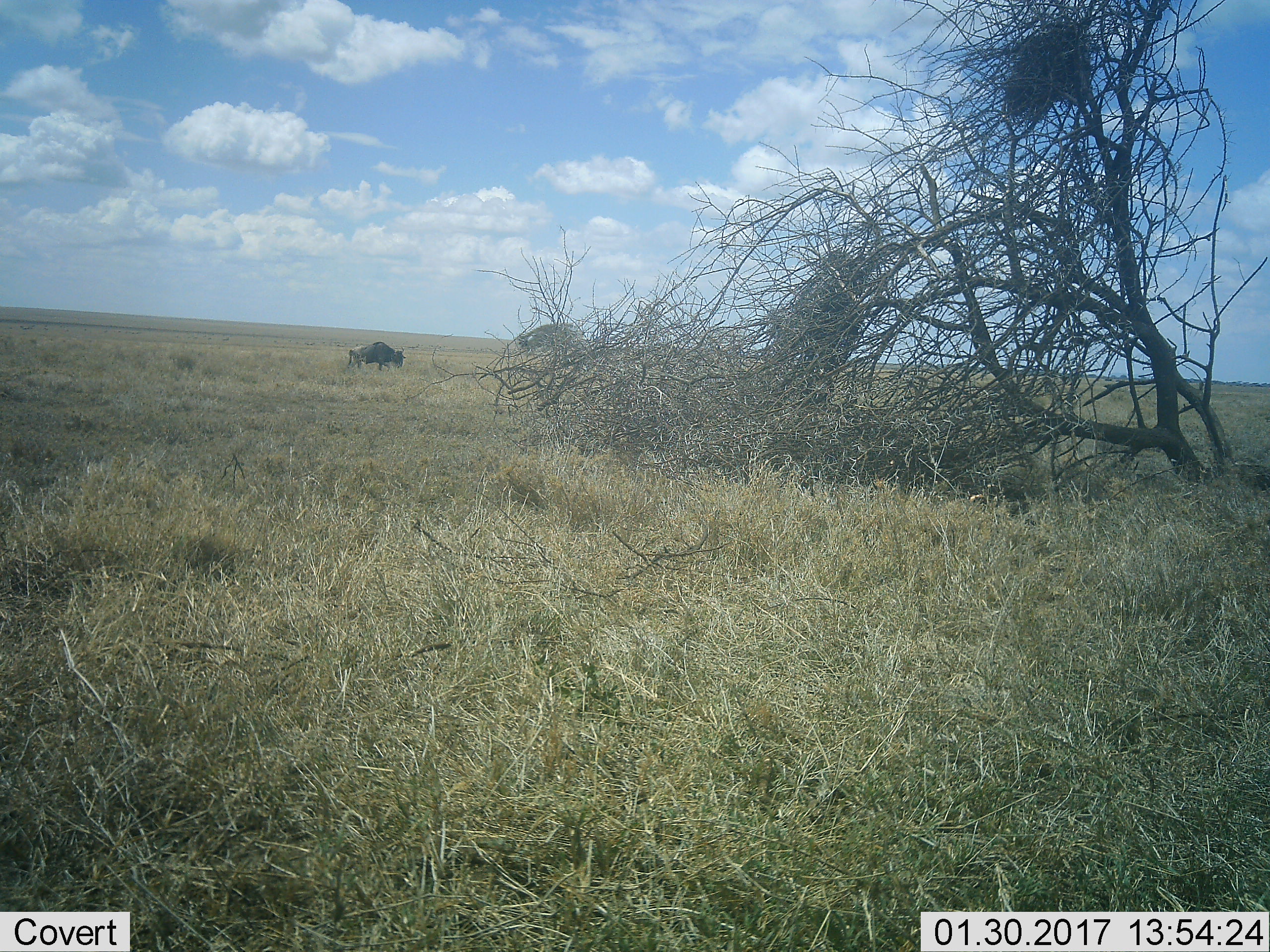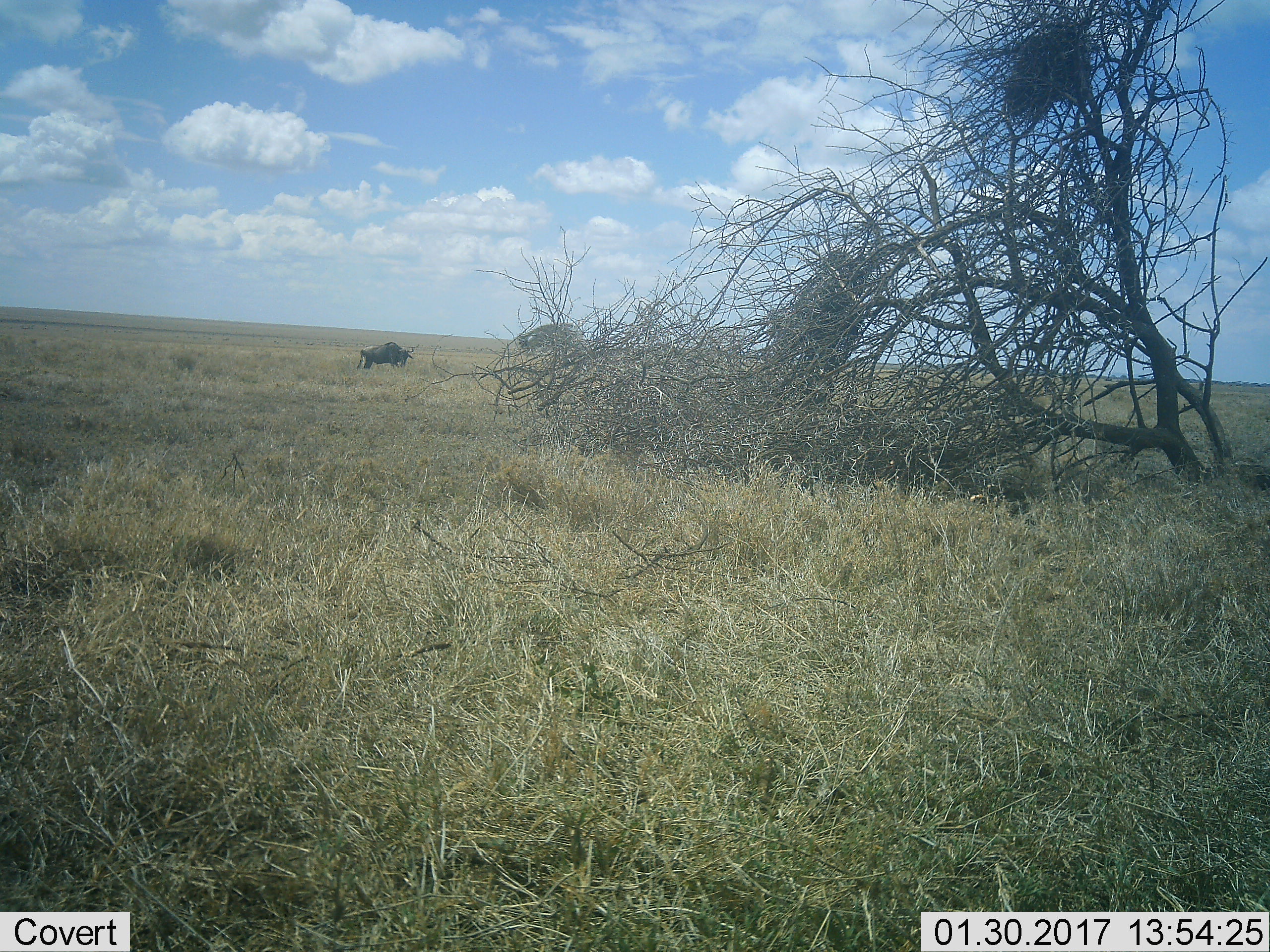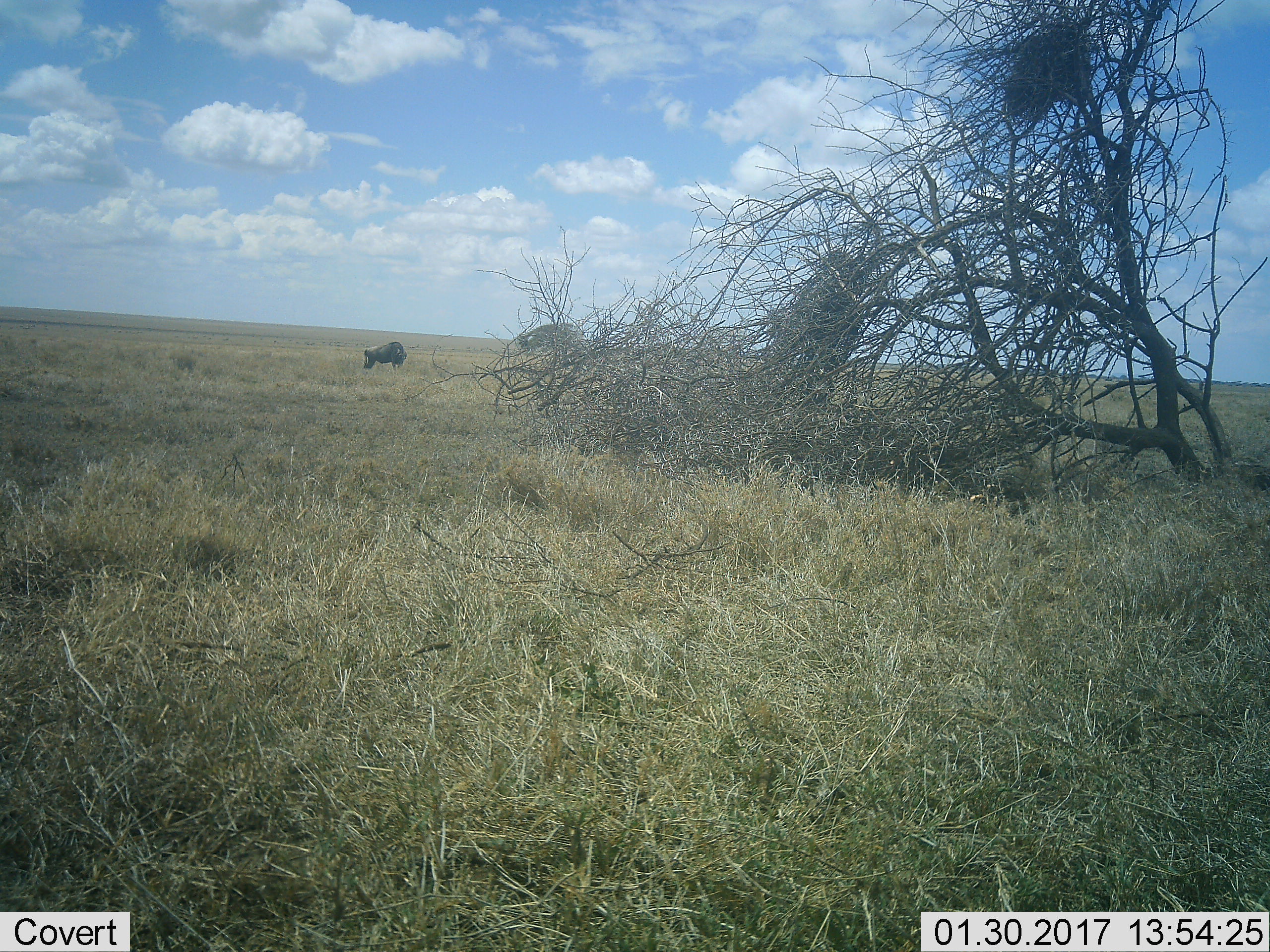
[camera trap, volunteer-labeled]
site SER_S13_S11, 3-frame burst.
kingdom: Animalia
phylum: Chordata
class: Mammalia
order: Artiodactyla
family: Bovidae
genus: Connochaetes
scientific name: Connochaetes taurinus taurinus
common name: blue wildebeest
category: wildebeestblue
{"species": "wildebeestblue (blue wildebeest) (Connochaetes taurinus taurinus)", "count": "1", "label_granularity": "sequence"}